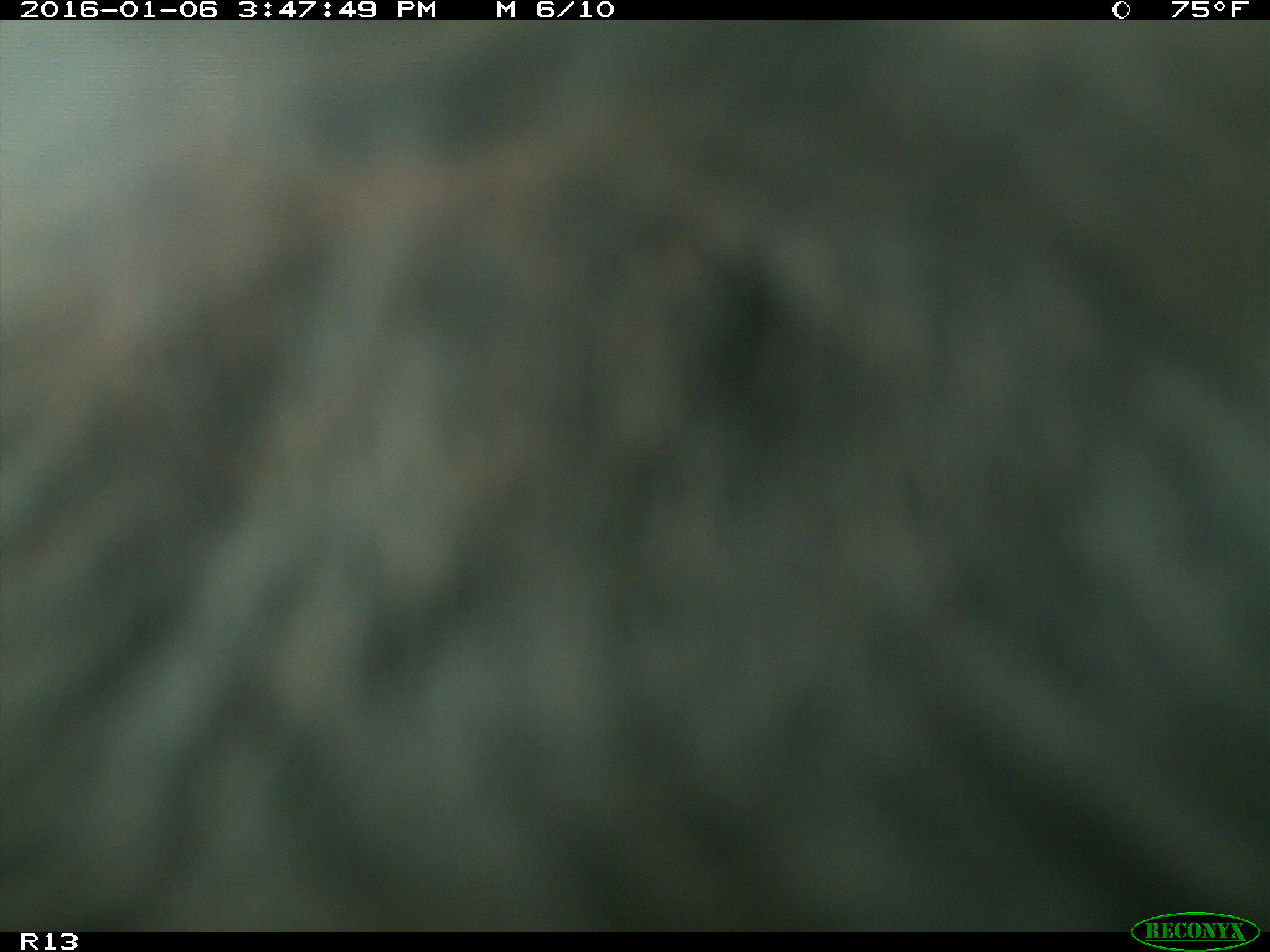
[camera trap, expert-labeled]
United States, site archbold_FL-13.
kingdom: Animalia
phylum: Chordata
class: Mammalia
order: Artiodactyla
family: Bovidae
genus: Bos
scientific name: Bos taurus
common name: domestic cow